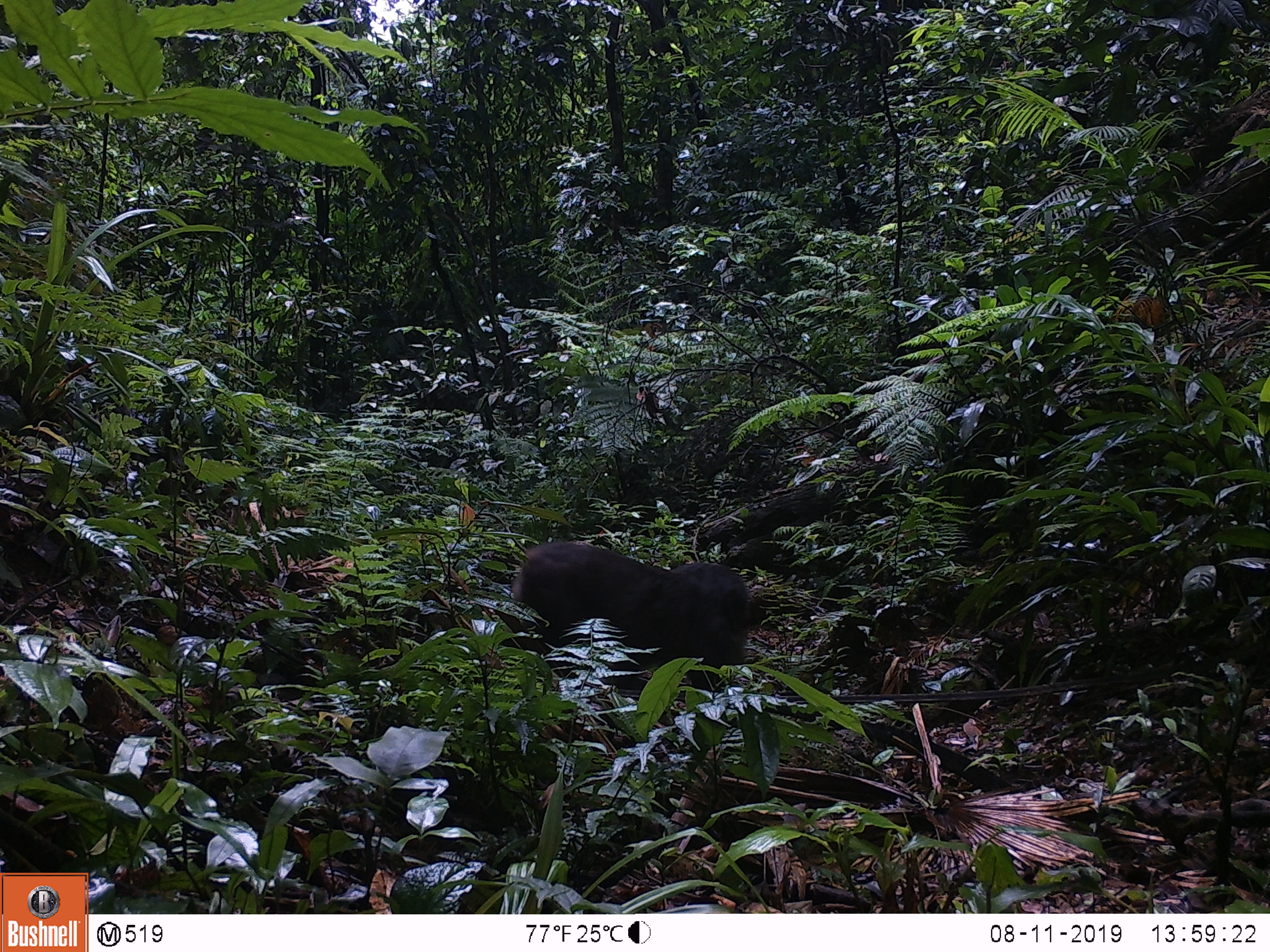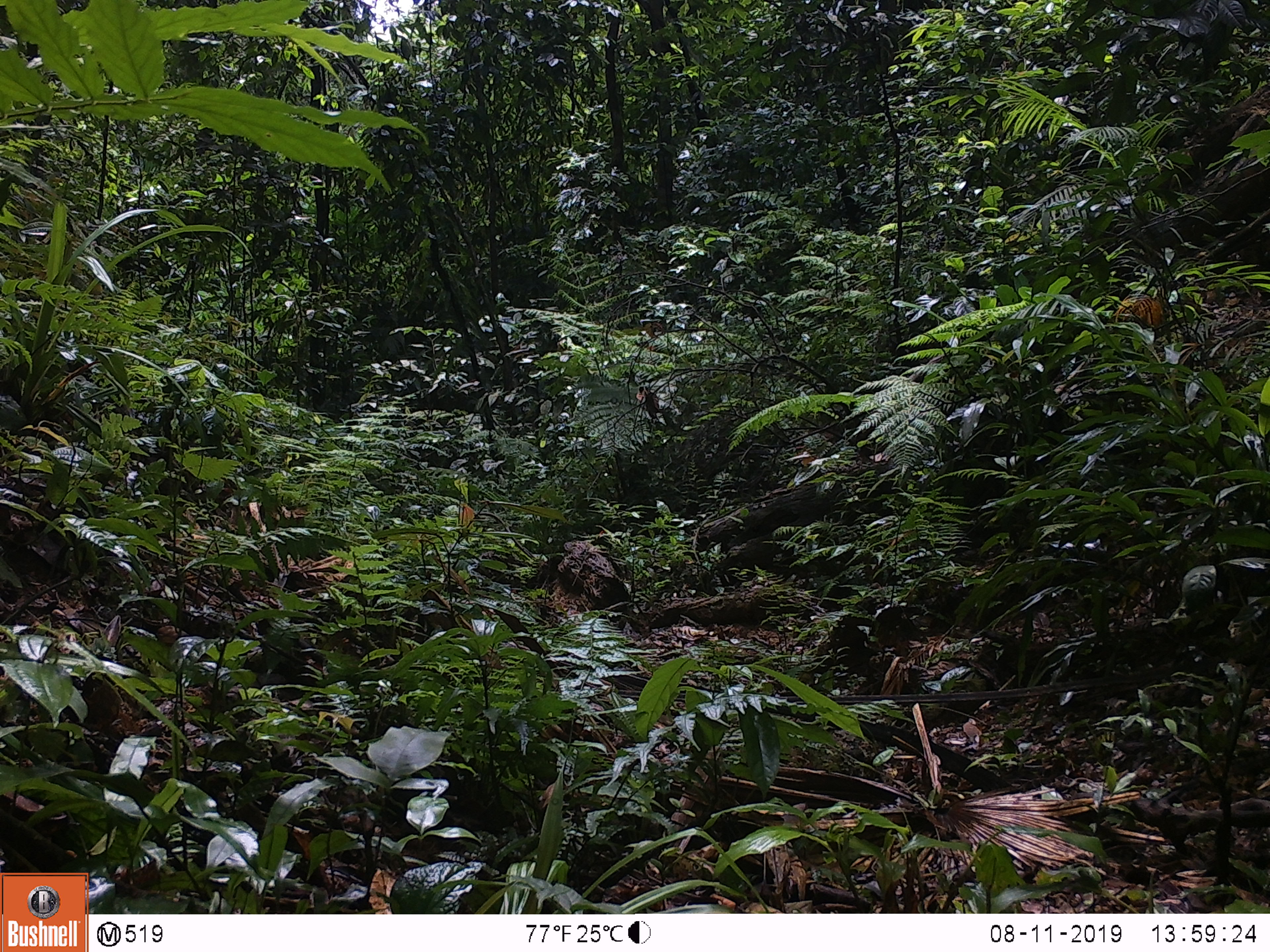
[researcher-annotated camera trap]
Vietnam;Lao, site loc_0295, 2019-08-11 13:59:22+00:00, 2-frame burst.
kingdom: Animalia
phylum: Chordata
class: Mammalia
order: Primates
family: Cercopithecidae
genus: Macaca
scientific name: Macaca arctoides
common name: stump-tailed macaque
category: stump tailed macaque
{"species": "stump tailed macaque (stump-tailed macaque) (Macaca arctoides)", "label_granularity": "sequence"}